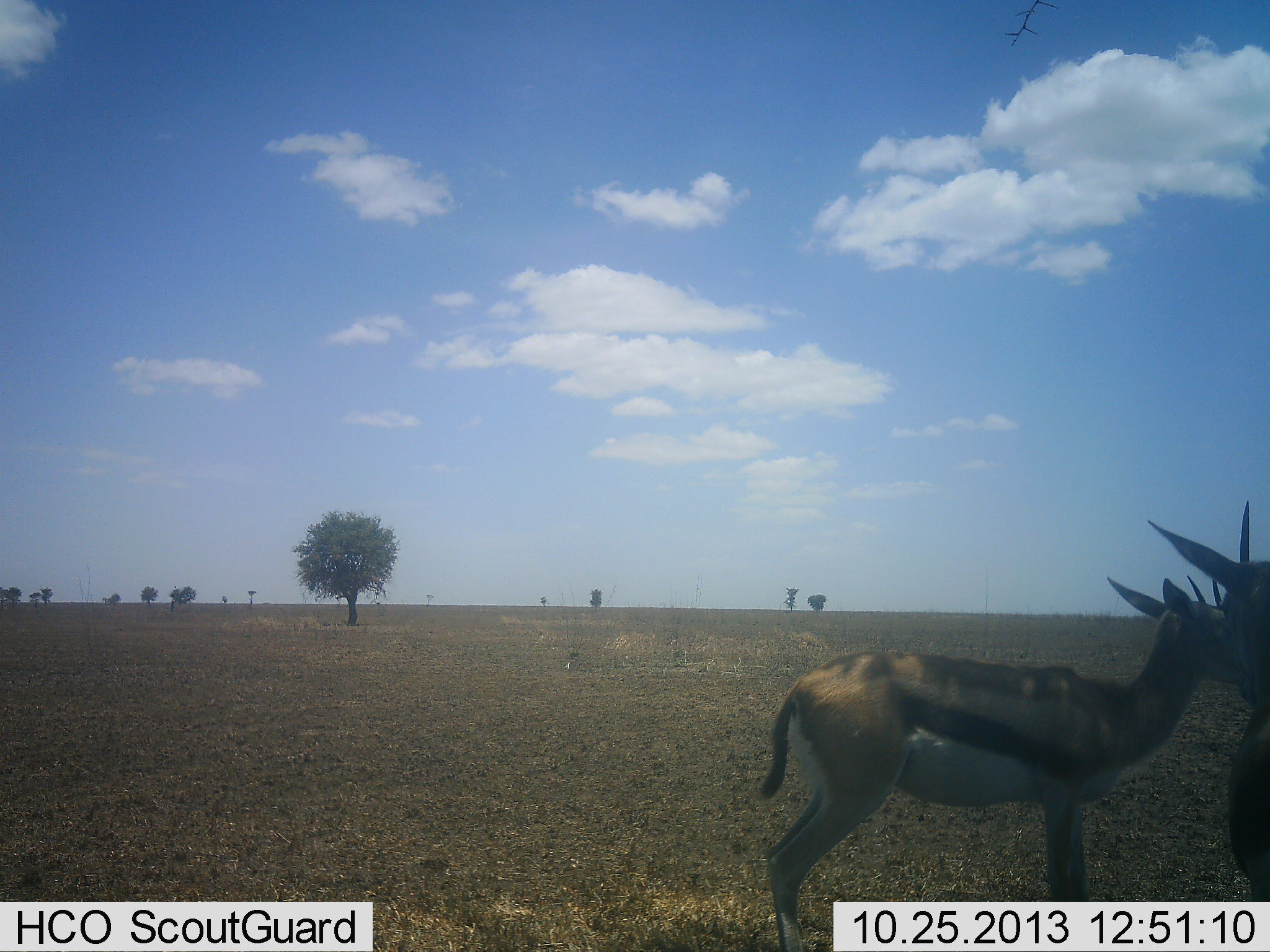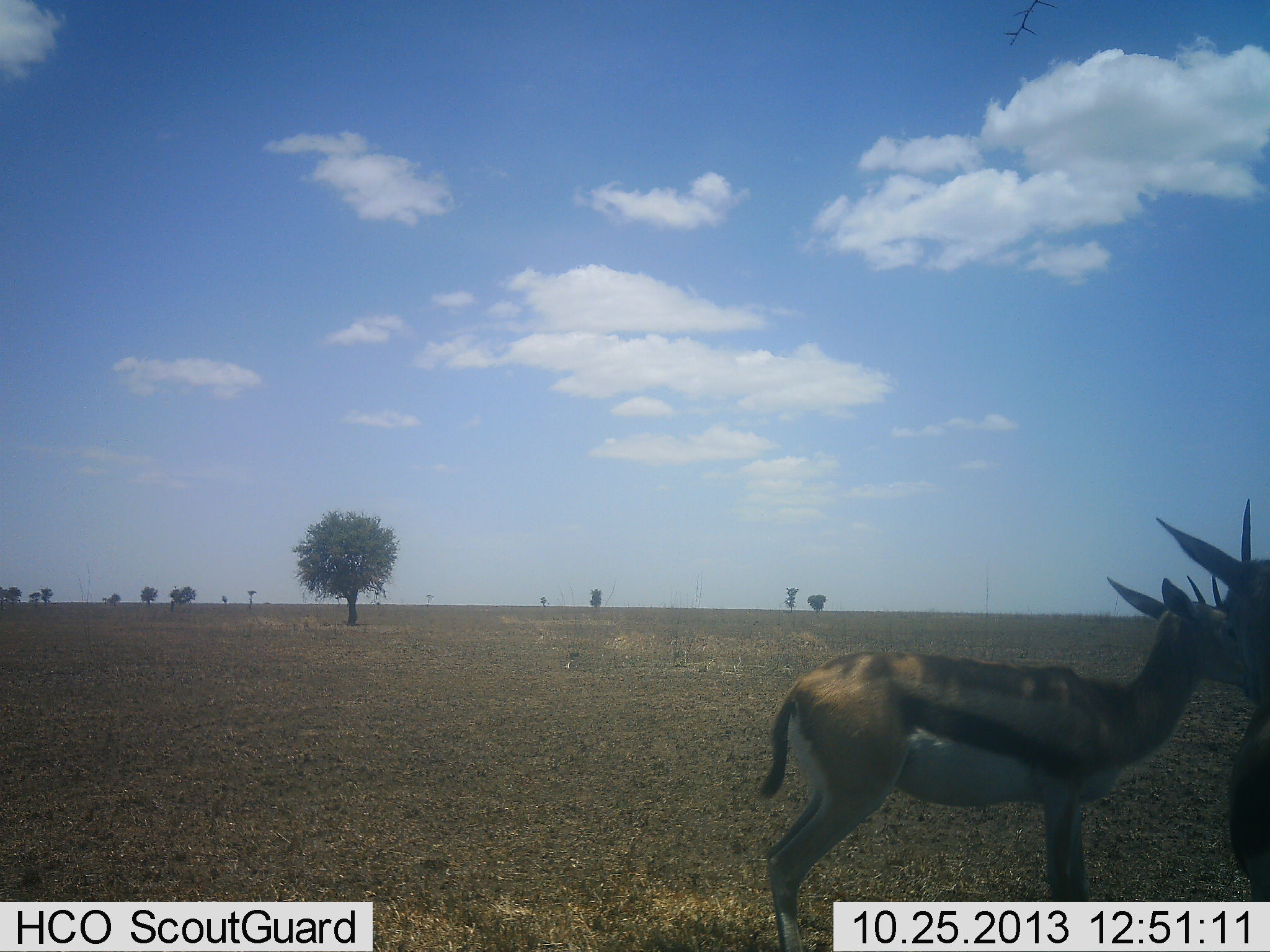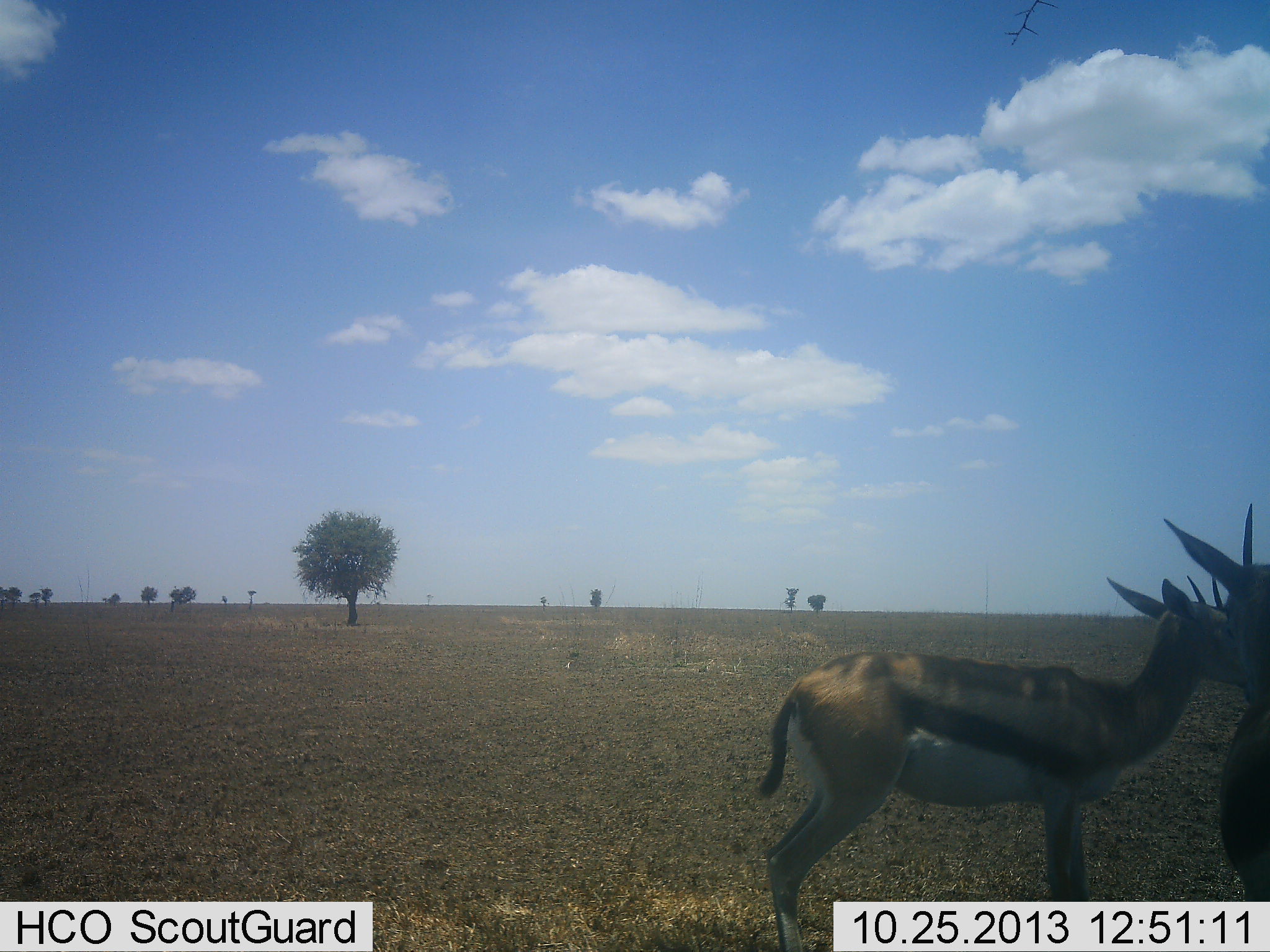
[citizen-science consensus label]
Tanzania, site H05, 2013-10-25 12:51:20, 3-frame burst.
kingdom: Animalia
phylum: Chordata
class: Mammalia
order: Artiodactyla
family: Bovidae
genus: Eudorcas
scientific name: Eudorcas thomsonii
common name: thomson's gazelle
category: gazellethomsons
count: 2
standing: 82%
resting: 0%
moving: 9%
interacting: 35%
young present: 12%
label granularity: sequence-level